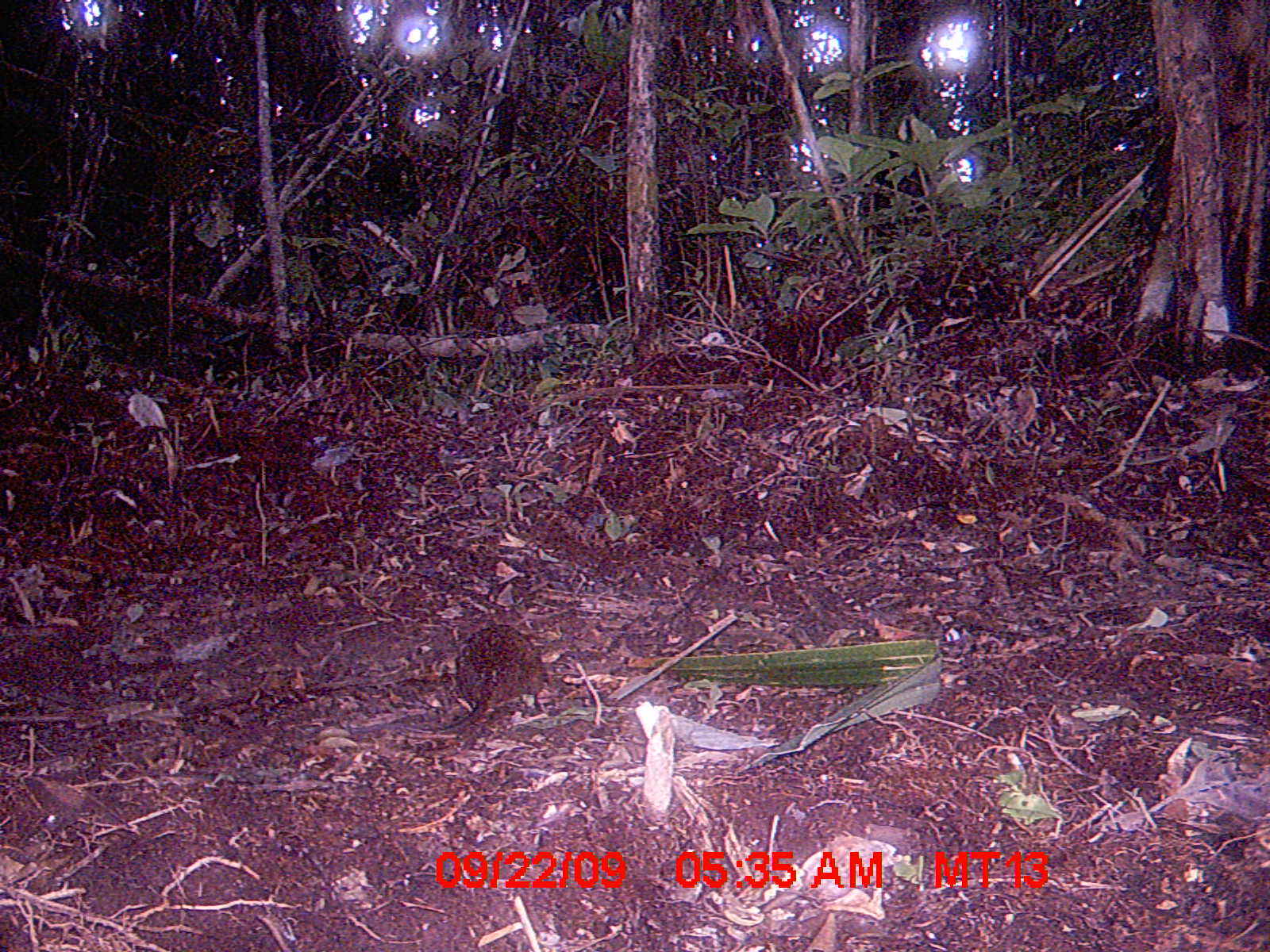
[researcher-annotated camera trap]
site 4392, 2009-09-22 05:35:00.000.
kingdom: Animalia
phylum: Chordata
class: Mammalia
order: Rodentia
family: Nesomyidae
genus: Nesomys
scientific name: Nesomys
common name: nesomys rodents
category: nesomys sp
Nesomys sp (nesomys rodents) (Nesomys), count 1.